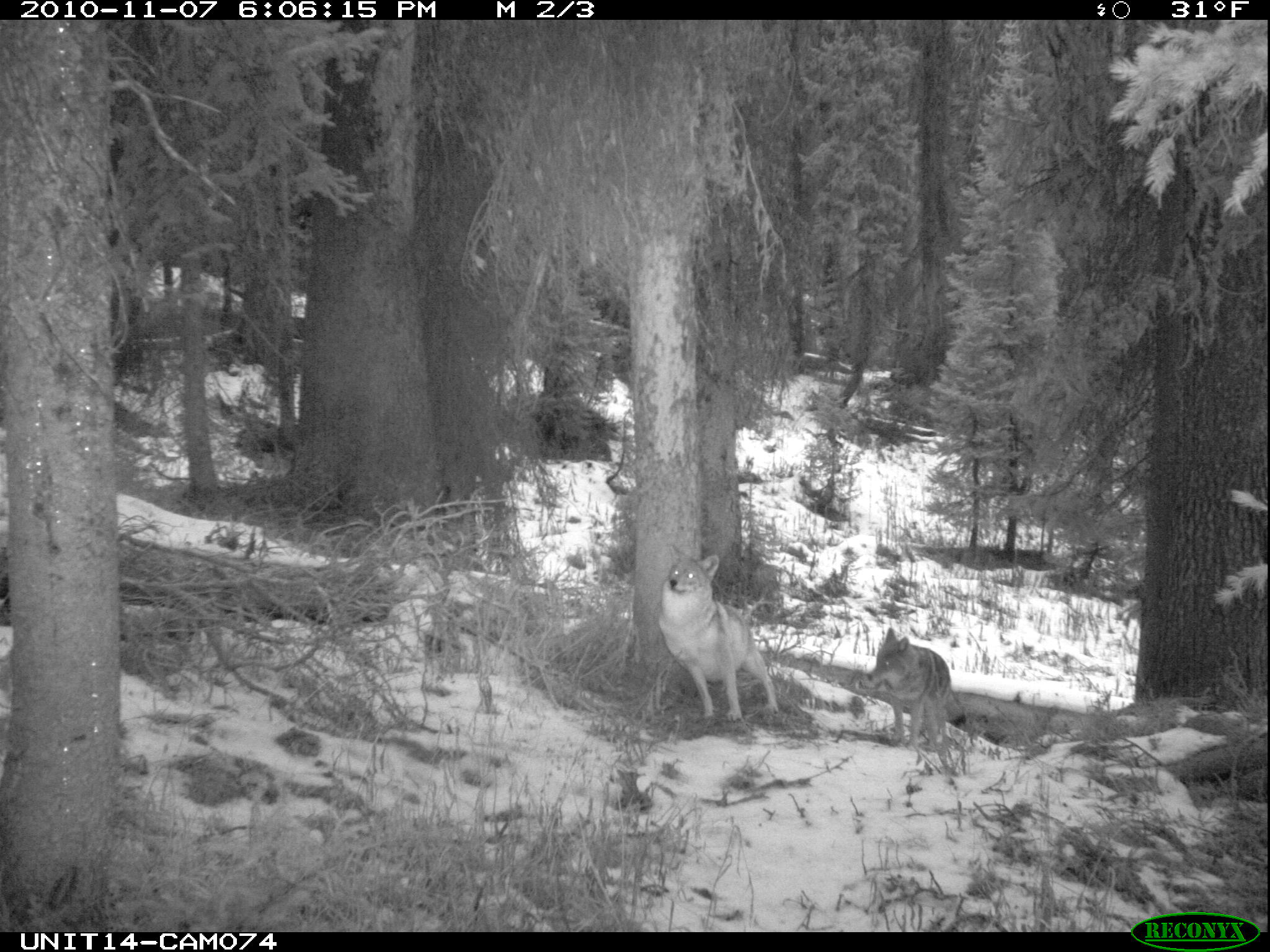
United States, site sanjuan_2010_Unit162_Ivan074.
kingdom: Animalia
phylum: Chordata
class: Mammalia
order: Carnivora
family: Canidae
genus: Canis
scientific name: Canis latrans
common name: coyote